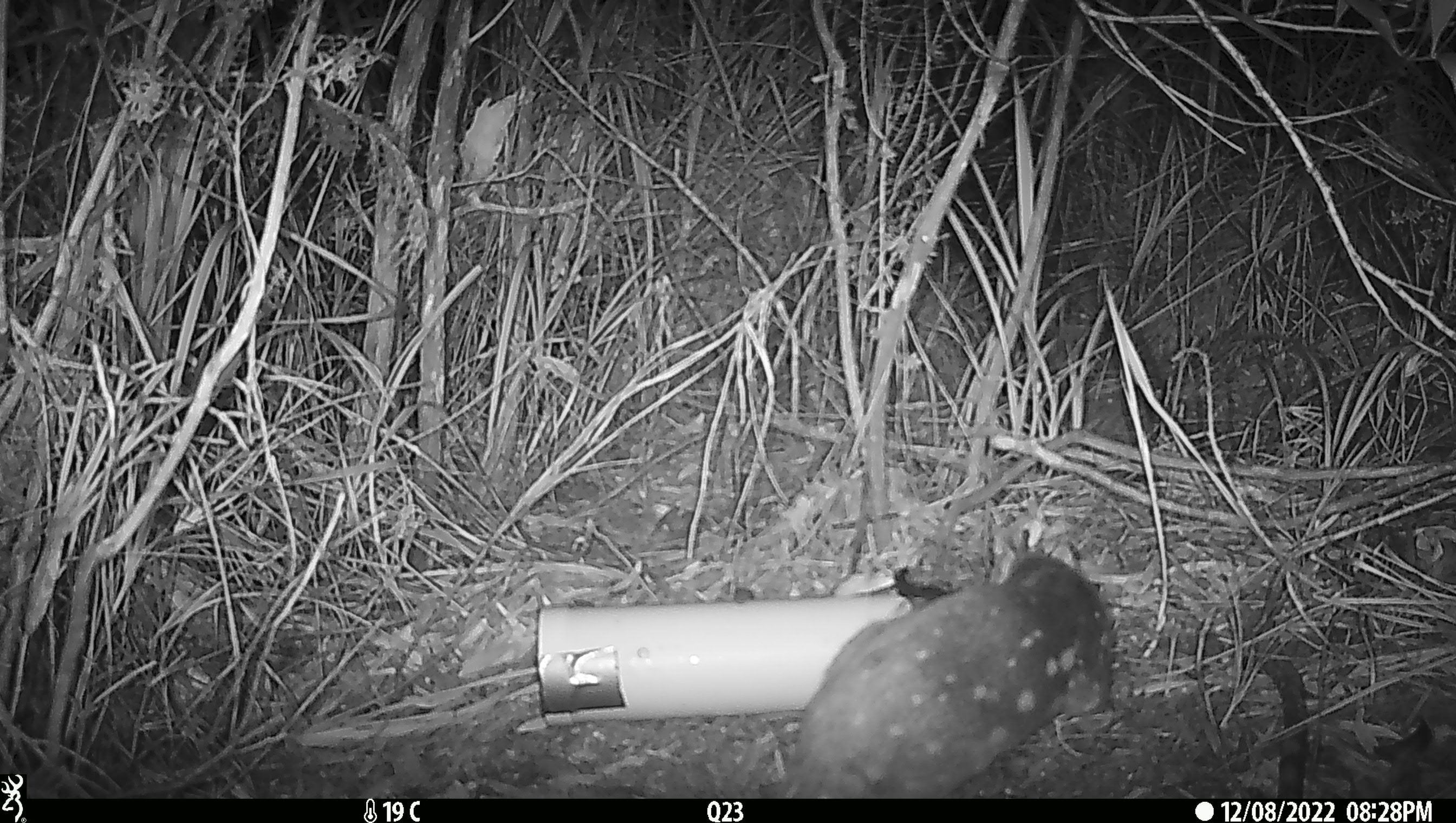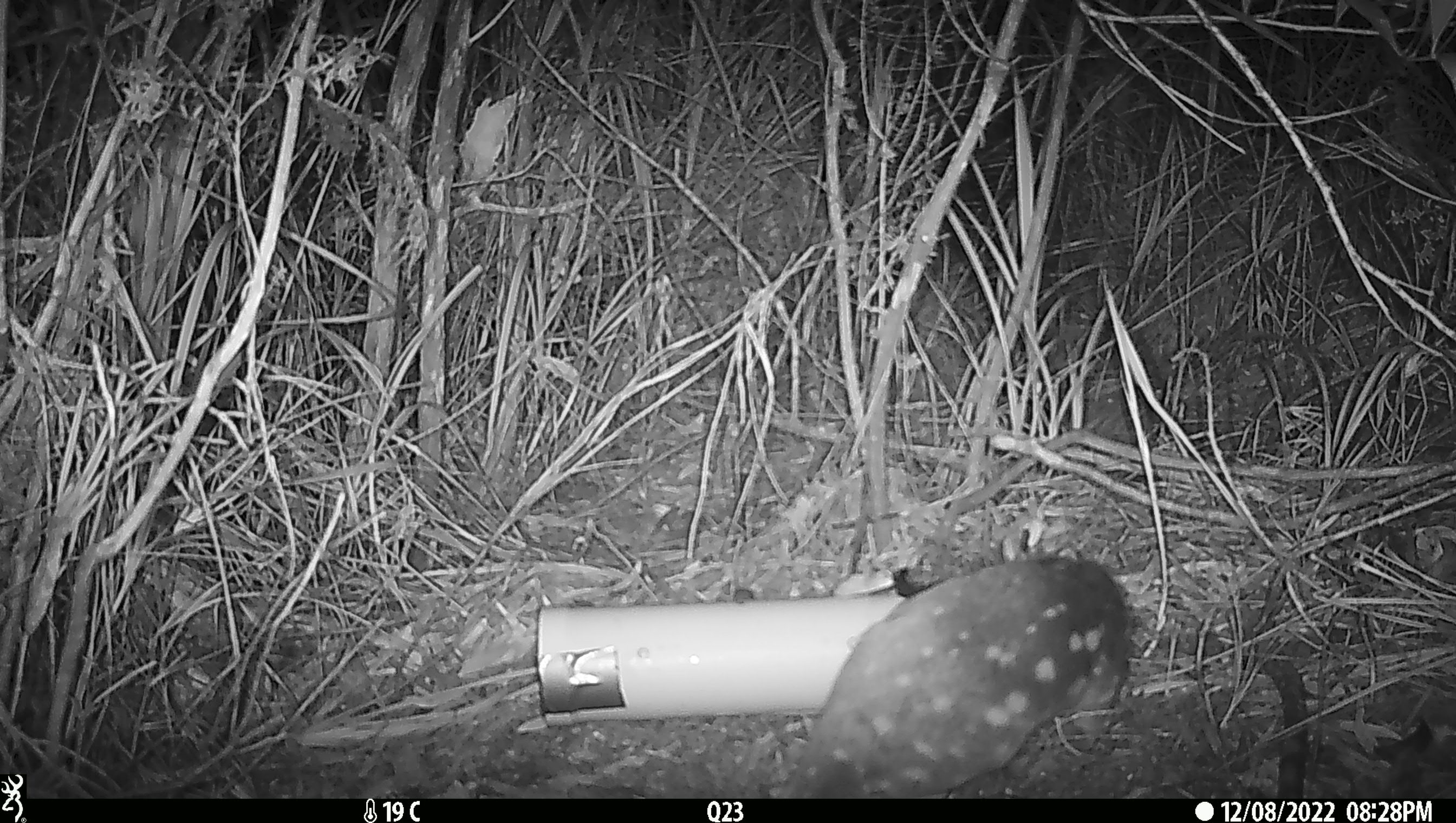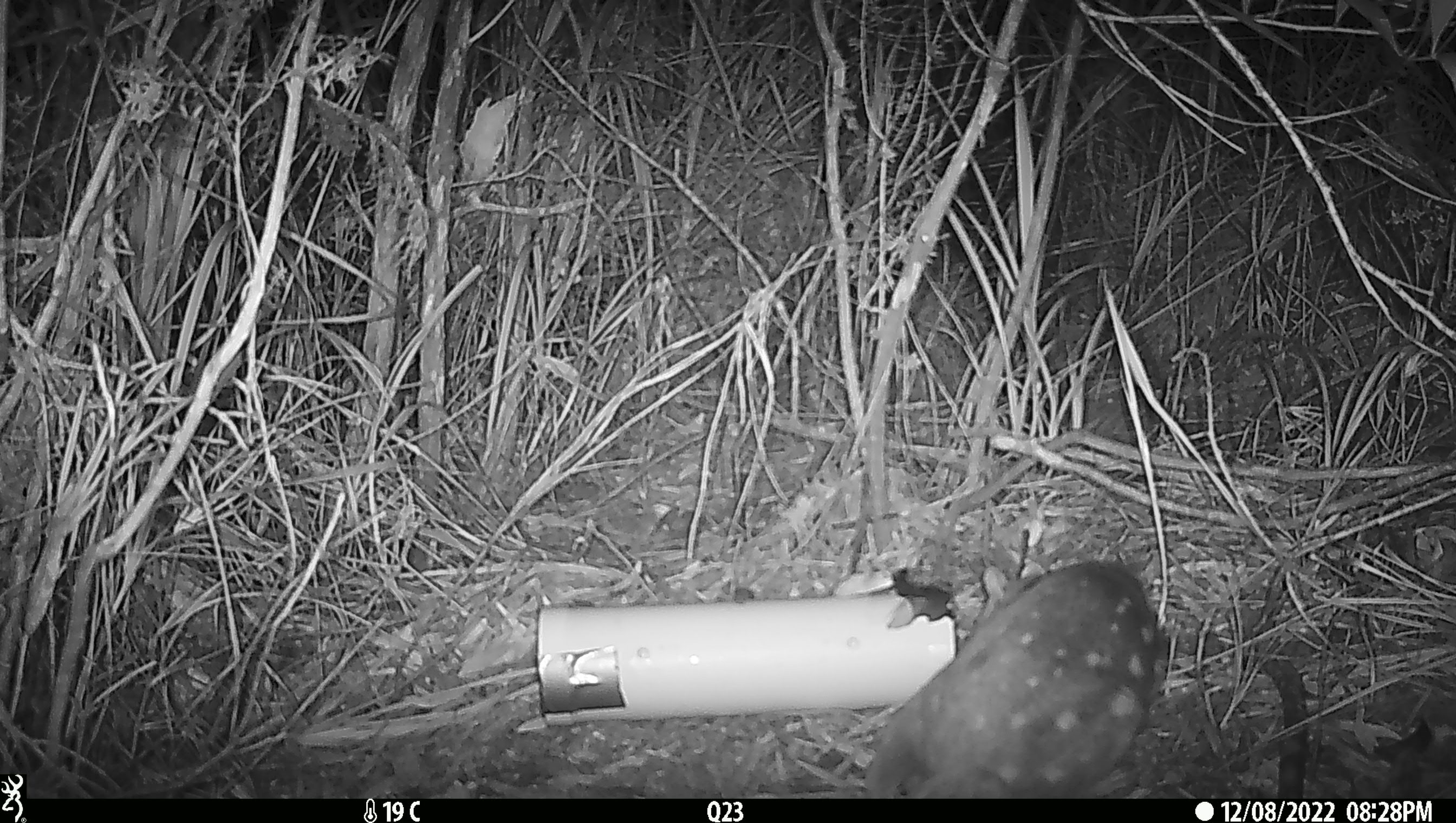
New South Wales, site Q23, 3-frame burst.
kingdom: Animalia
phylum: Chordata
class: Mammalia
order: Dasyuromorphia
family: Dasyuridae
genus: Dasyurus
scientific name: Dasyurus maculatus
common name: spotted-tailed quoll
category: quoll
Quoll (spotted-tailed quoll) (Dasyurus maculatus).